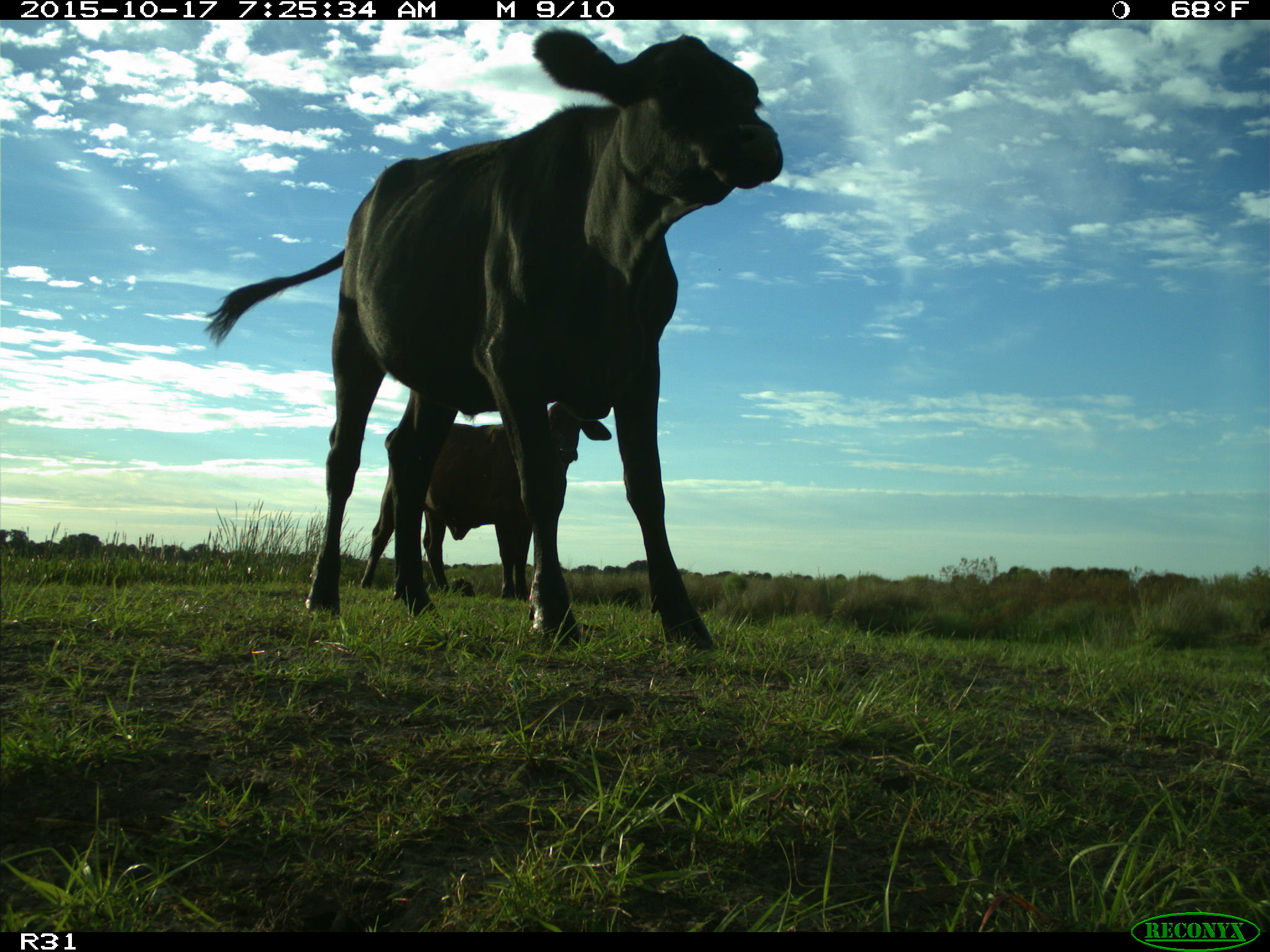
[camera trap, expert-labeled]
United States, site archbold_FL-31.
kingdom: Animalia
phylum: Chordata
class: Mammalia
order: Artiodactyla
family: Bovidae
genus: Bos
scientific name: Bos taurus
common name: domestic cow